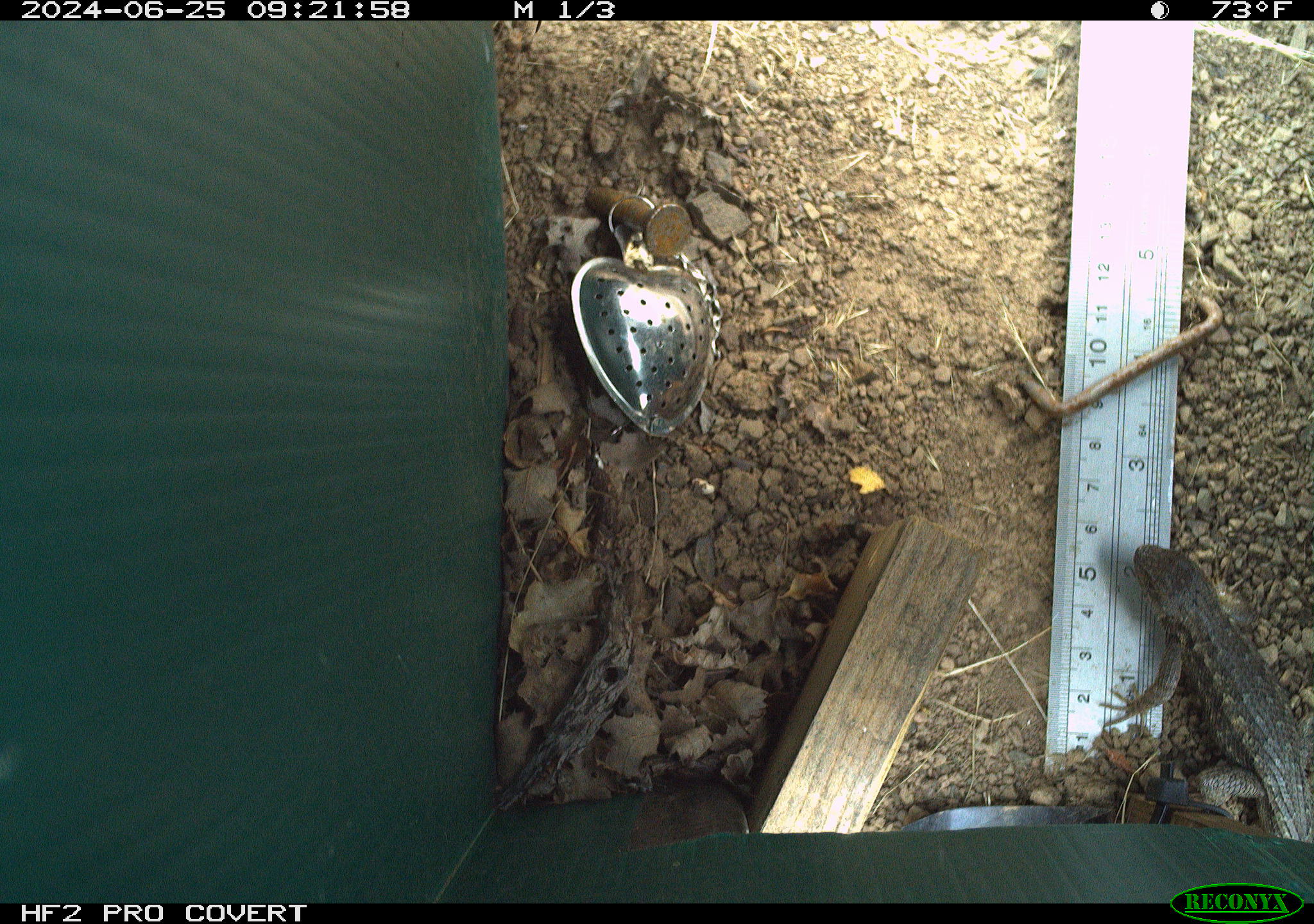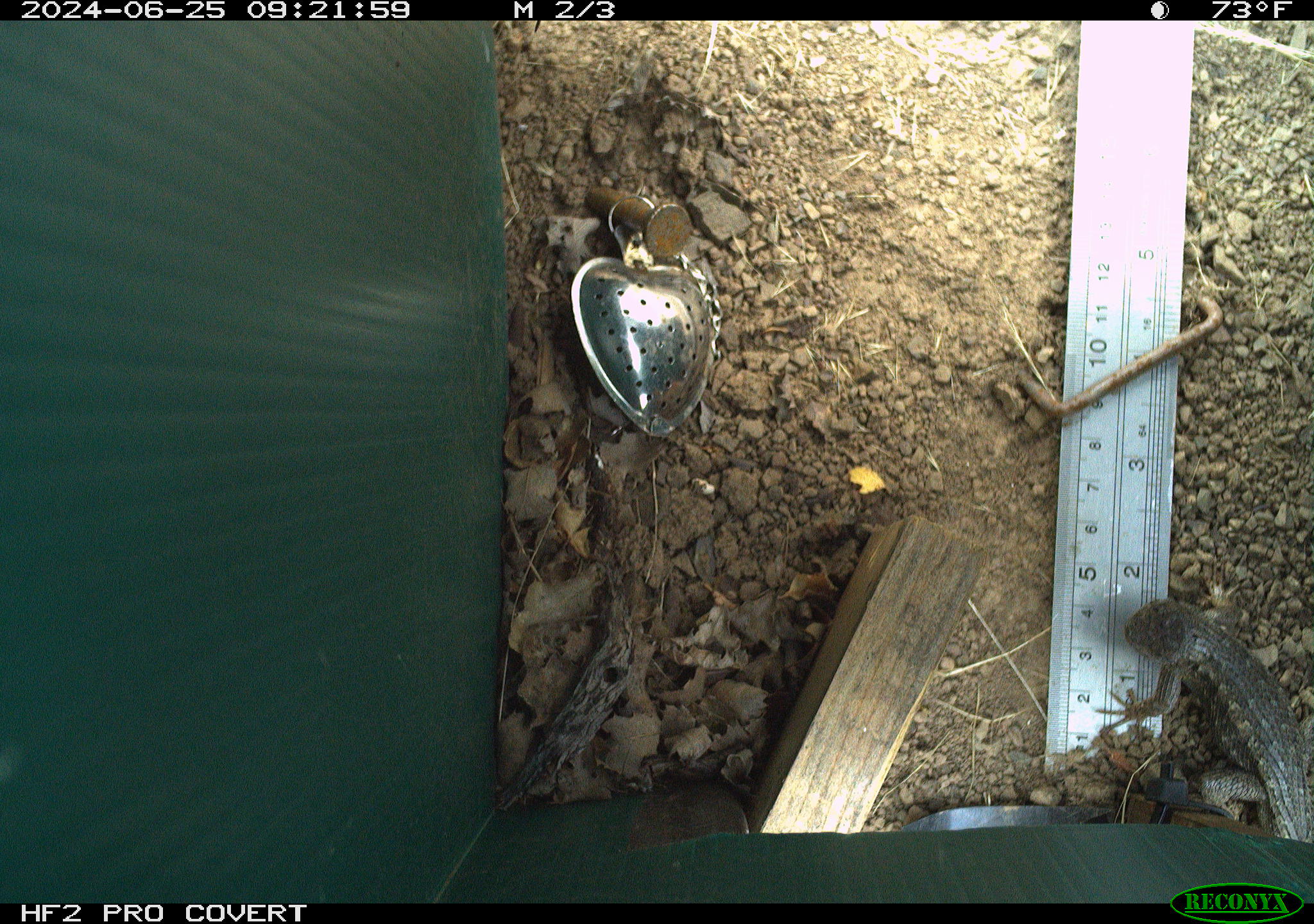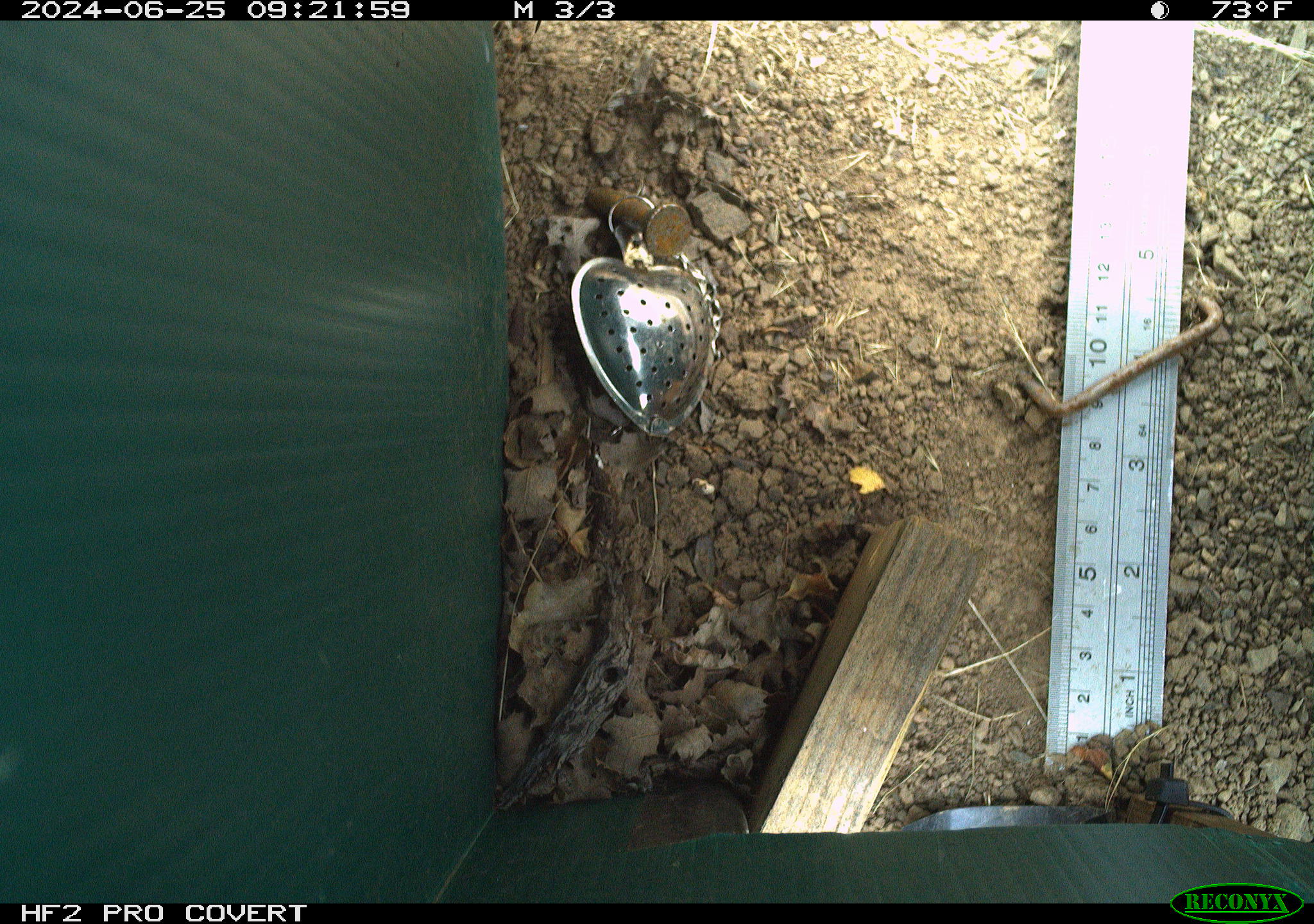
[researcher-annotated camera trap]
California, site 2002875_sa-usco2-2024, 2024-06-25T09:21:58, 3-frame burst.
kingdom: Animalia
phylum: Chordata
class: Reptilia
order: Squamata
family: Phrynosomatidae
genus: Sceloporus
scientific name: Sceloporus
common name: spiny lizards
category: sceloporus species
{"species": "sceloporus species (spiny lizards) (Sceloporus)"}